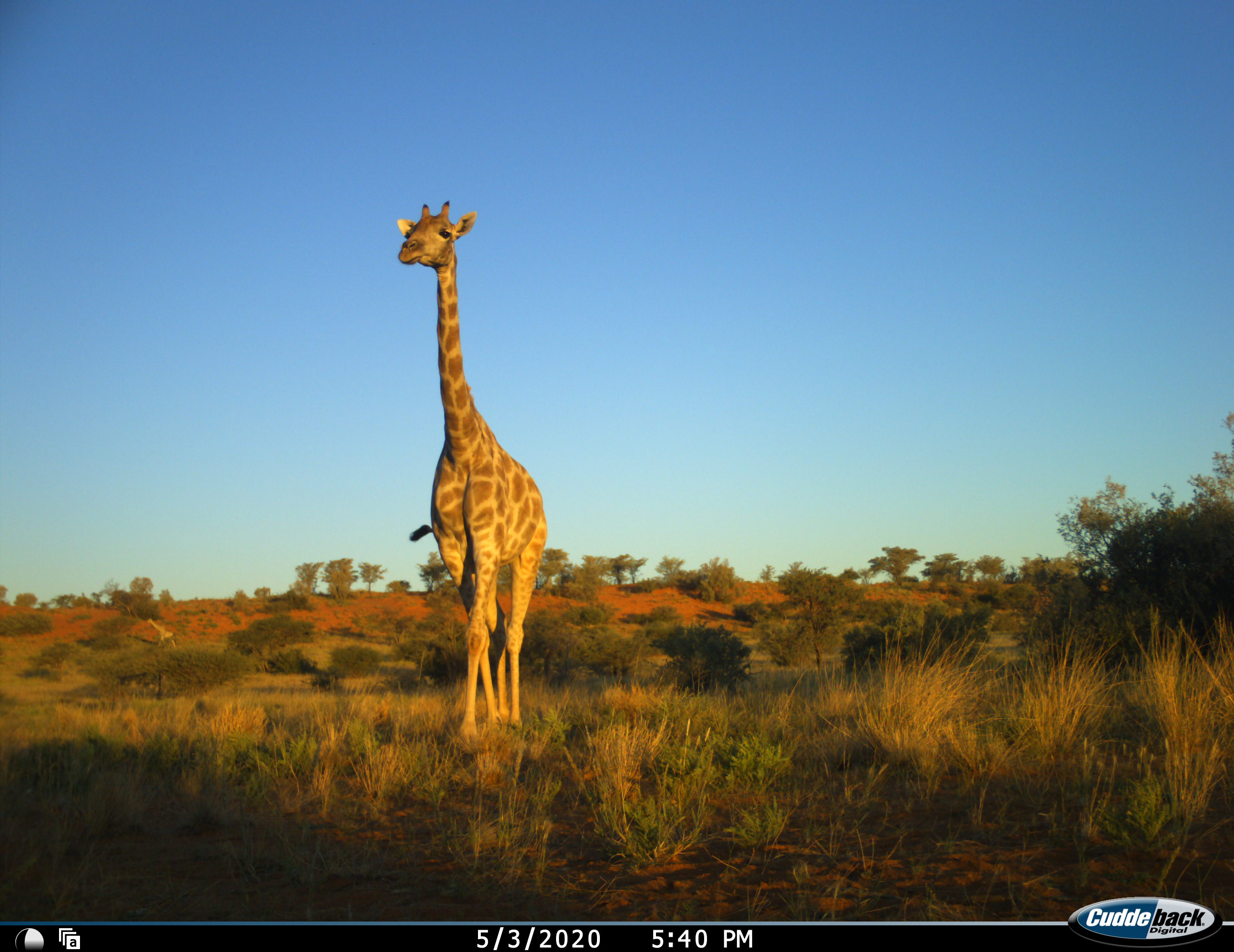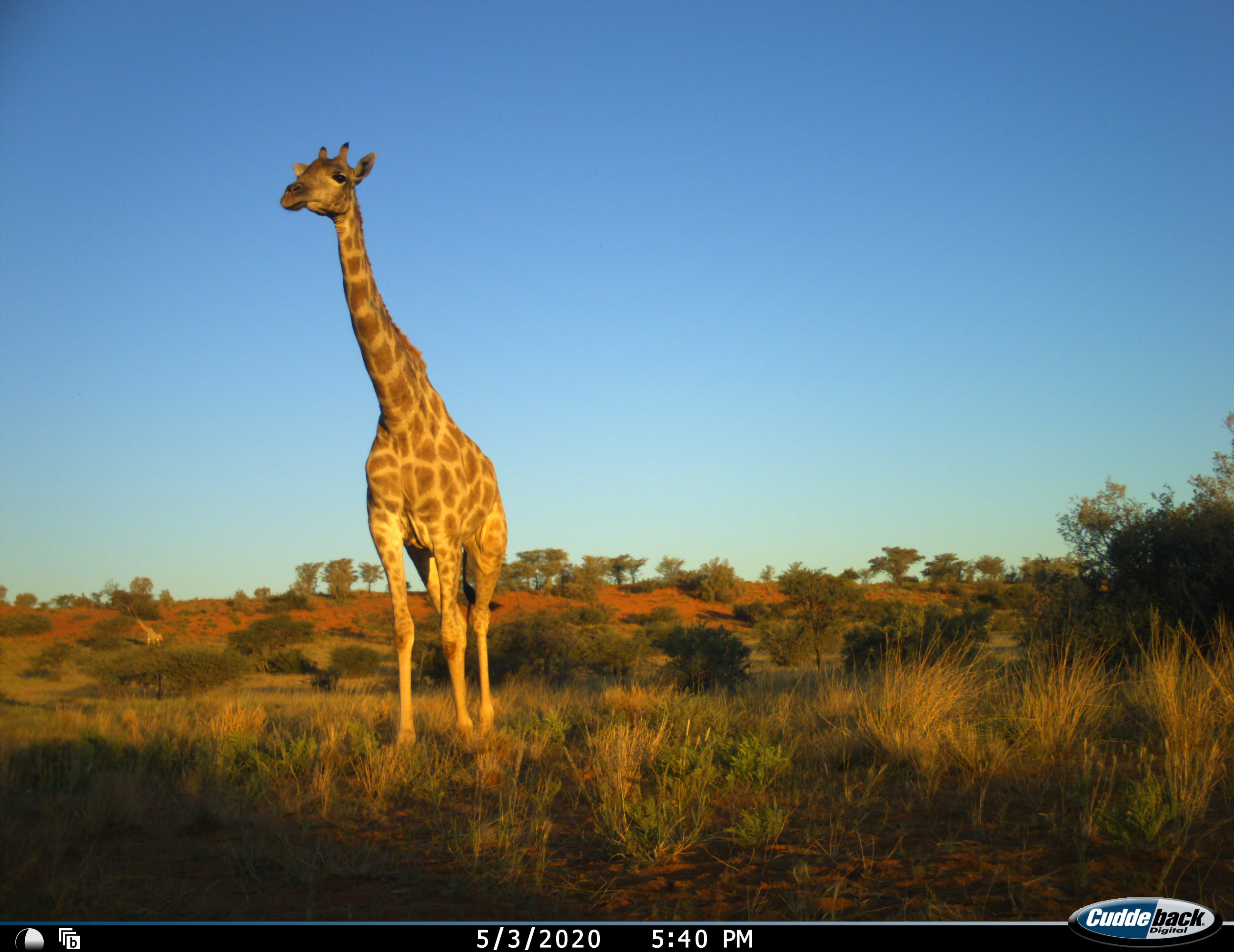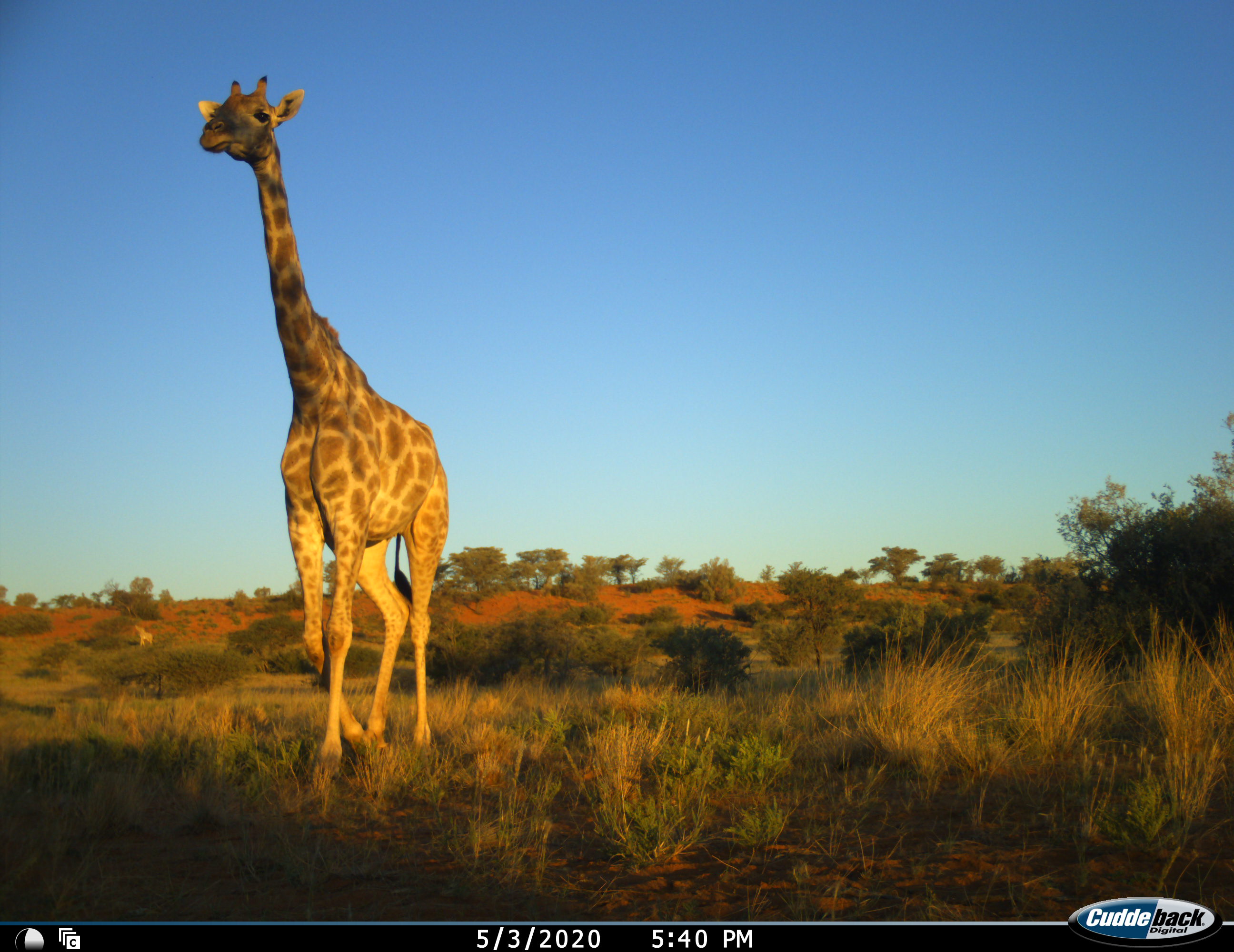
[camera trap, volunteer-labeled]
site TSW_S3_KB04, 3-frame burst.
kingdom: Animalia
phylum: Chordata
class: Mammalia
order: Artiodactyla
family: Giraffidae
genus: Giraffa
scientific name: Giraffa camelopardalis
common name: giraffe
Giraffe (Giraffa camelopardalis), count 2. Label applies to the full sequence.